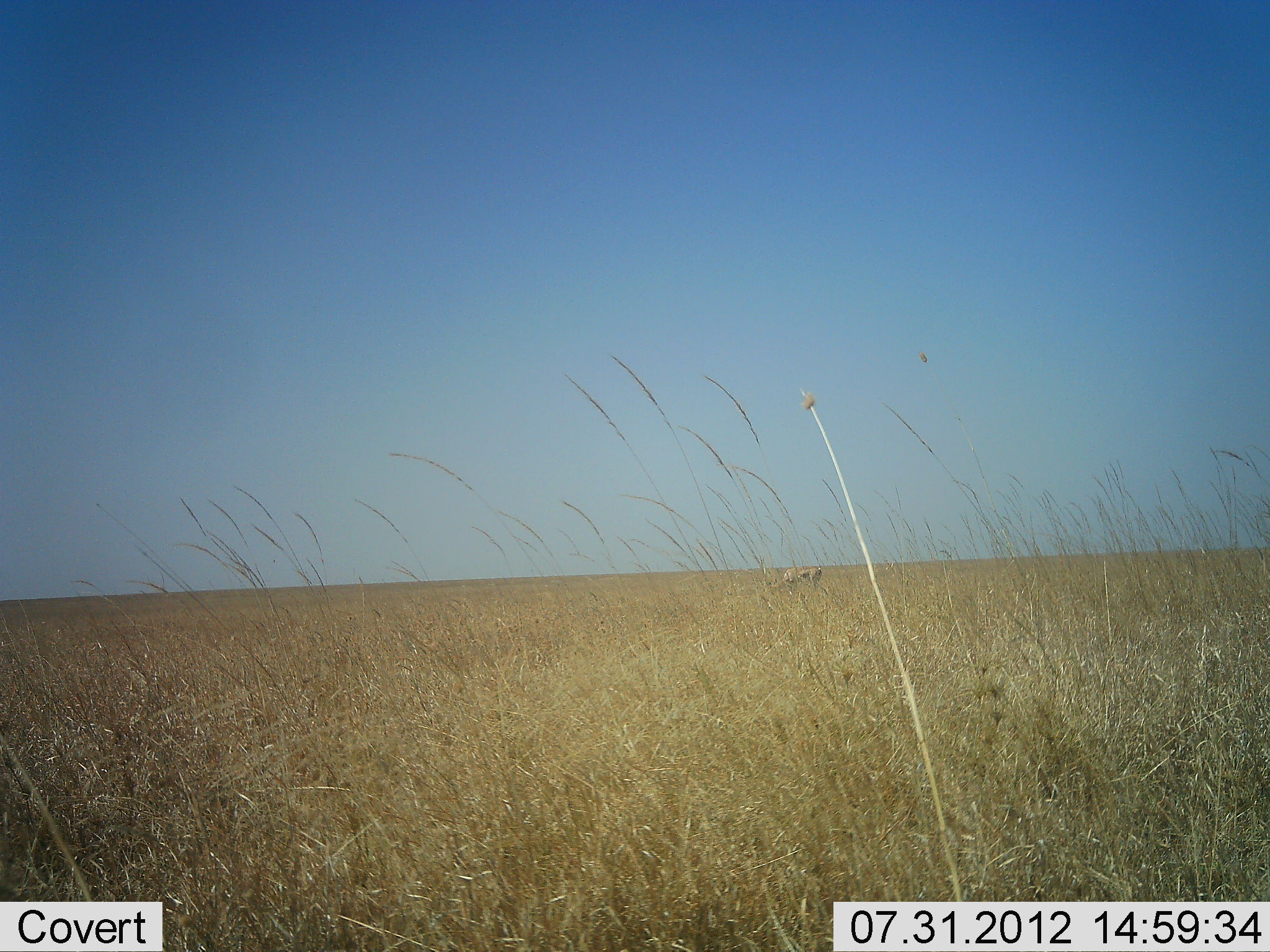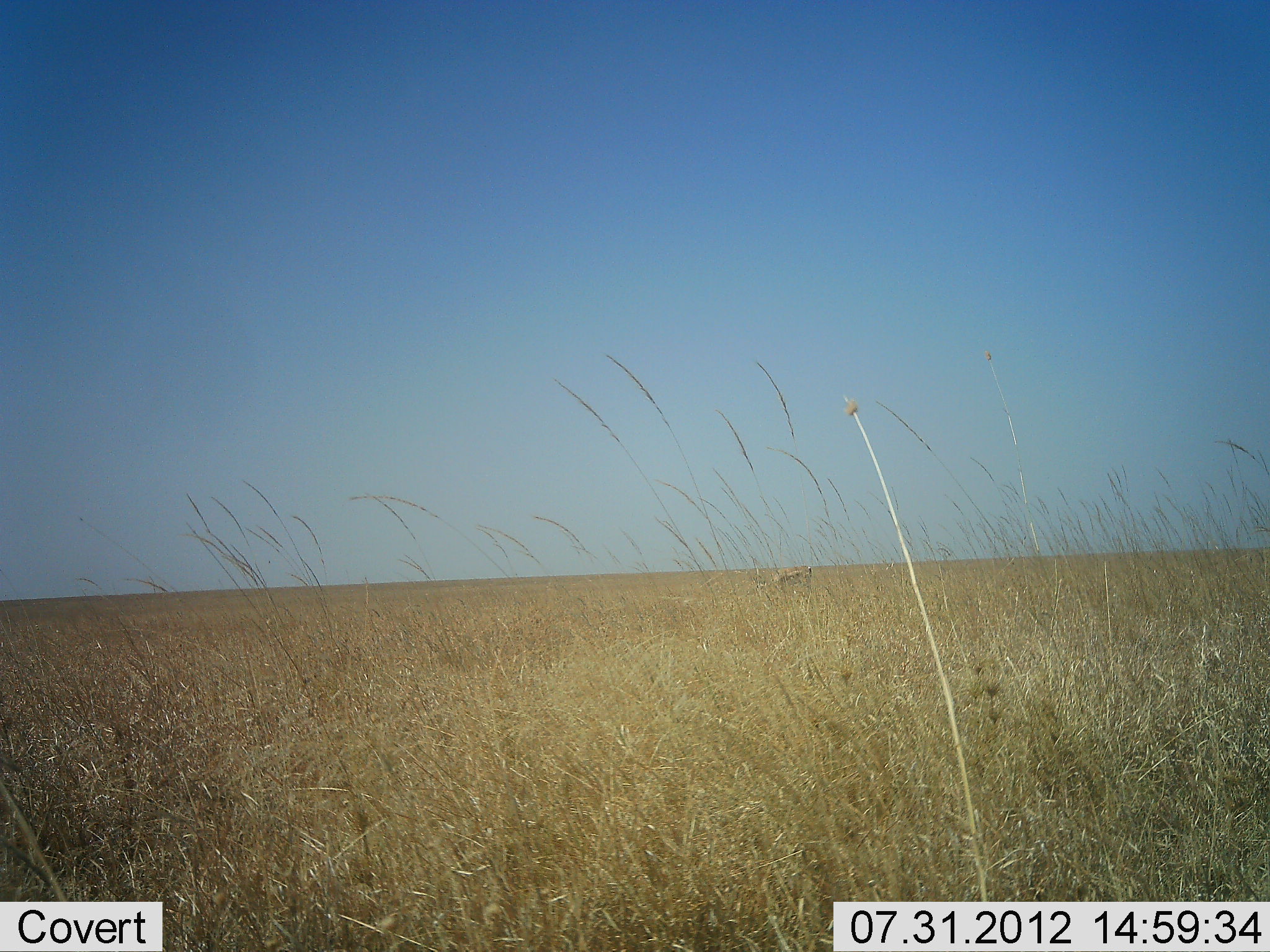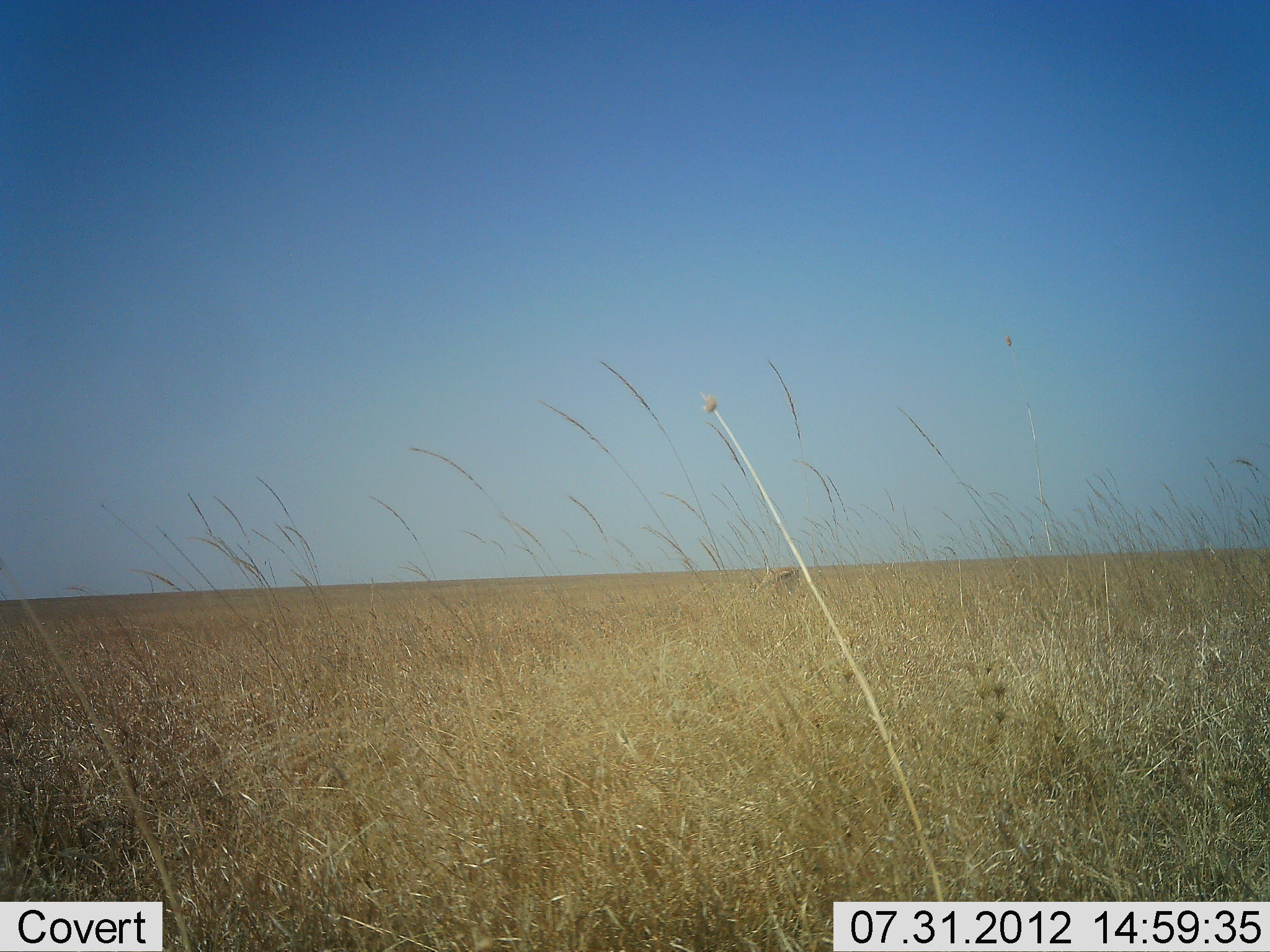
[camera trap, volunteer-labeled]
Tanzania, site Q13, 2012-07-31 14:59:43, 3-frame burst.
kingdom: Animalia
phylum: Chordata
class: Mammalia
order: Artiodactyla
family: Bovidae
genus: Eudorcas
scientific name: Eudorcas thomsonii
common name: thomson's gazelle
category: gazellethomsons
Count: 1.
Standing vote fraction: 0%.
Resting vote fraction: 0%.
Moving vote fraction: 50%.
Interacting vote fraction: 0%.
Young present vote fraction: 0%.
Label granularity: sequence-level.